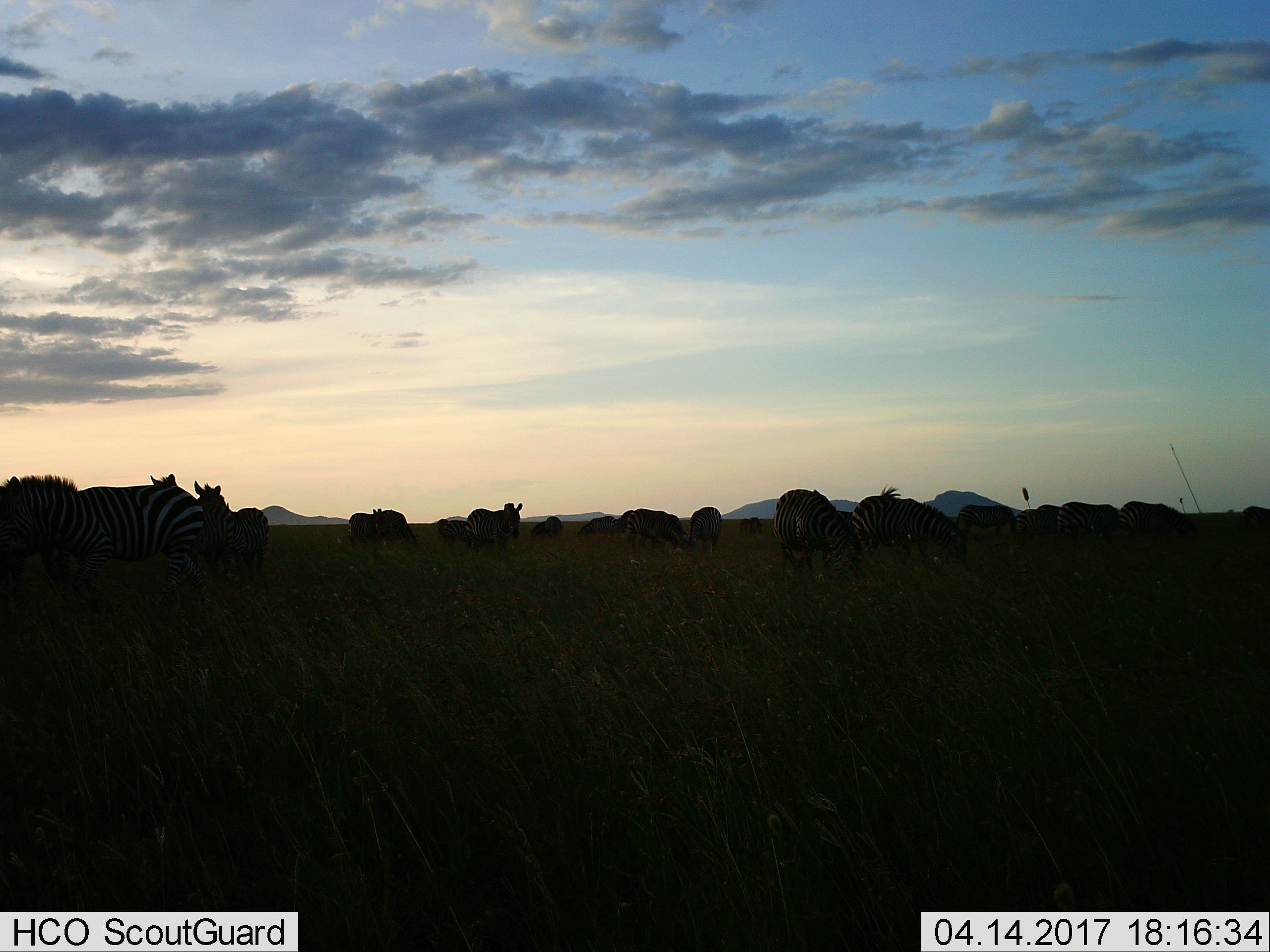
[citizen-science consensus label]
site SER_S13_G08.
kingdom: Animalia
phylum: Chordata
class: Mammalia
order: Perissodactyla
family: Equidae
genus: Equus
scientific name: Equus quagga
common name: plains zebra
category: zebraplains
Zebraplains (plains zebra) (Equus quagga), count 11-50. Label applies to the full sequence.